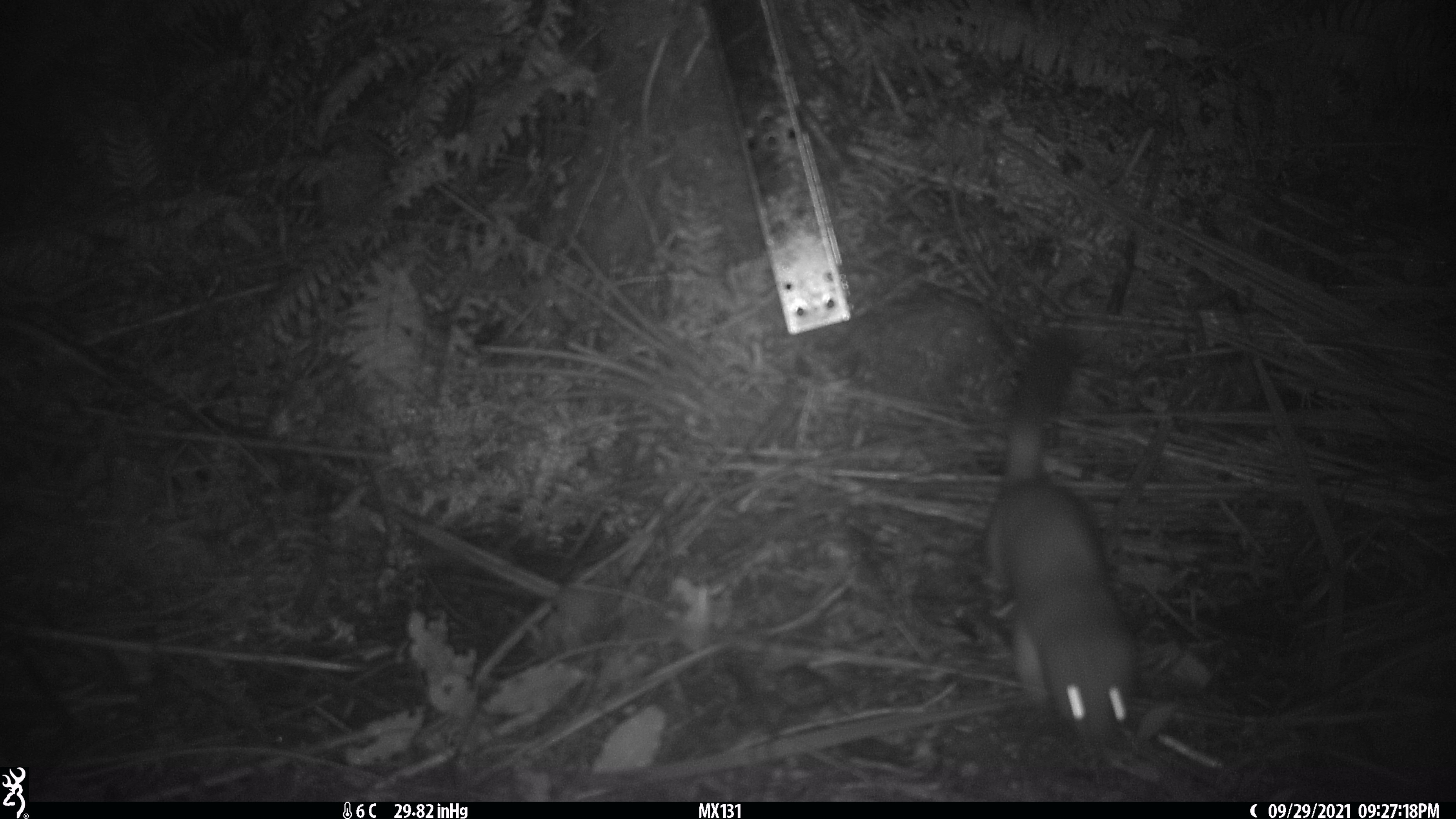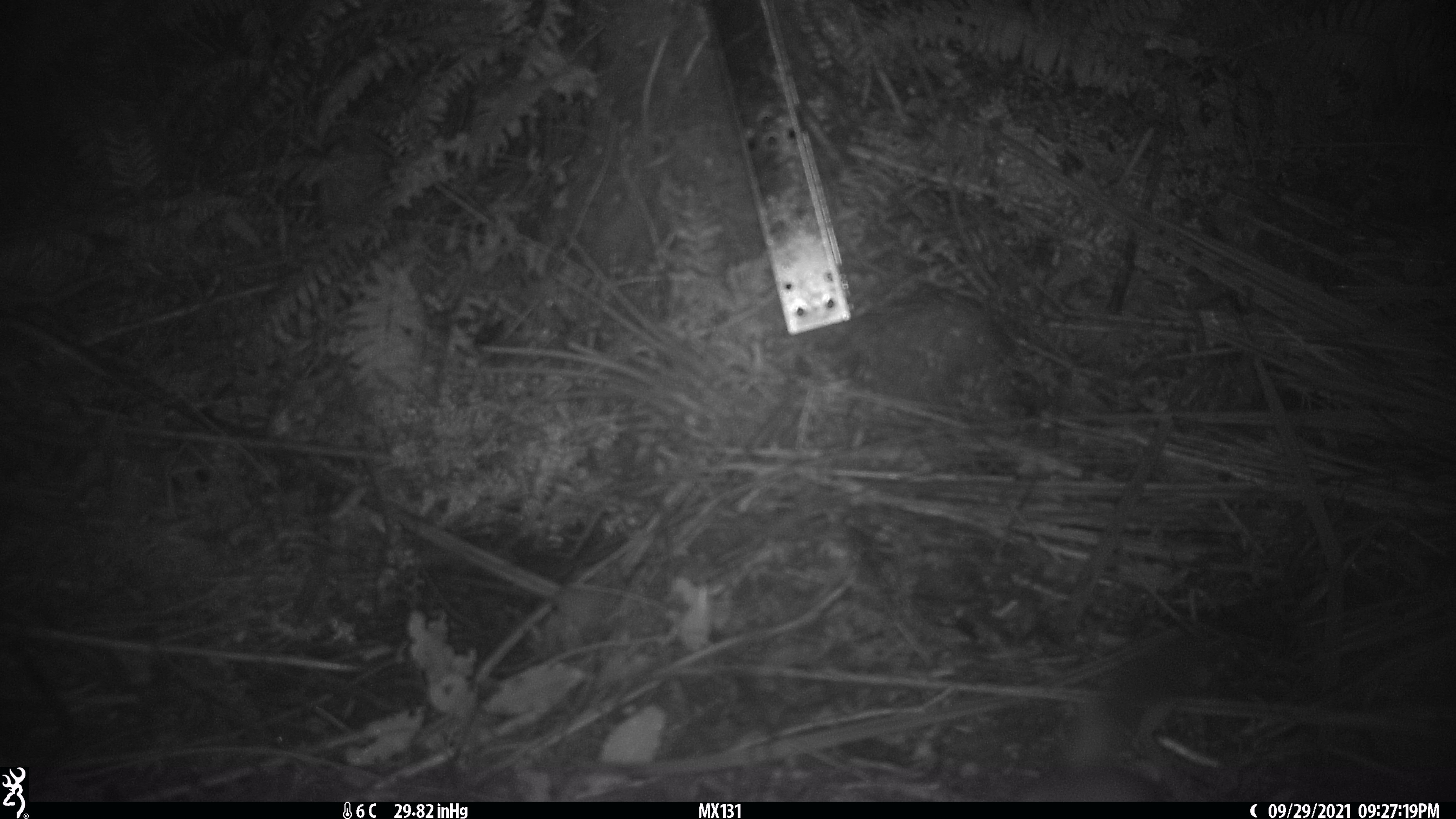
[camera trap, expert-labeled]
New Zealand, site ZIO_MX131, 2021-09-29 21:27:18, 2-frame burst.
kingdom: Animalia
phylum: Chordata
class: Mammalia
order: Carnivora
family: Mustelidae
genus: Mustela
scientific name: Mustela erminea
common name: stoat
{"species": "stoat (Mustela erminea)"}